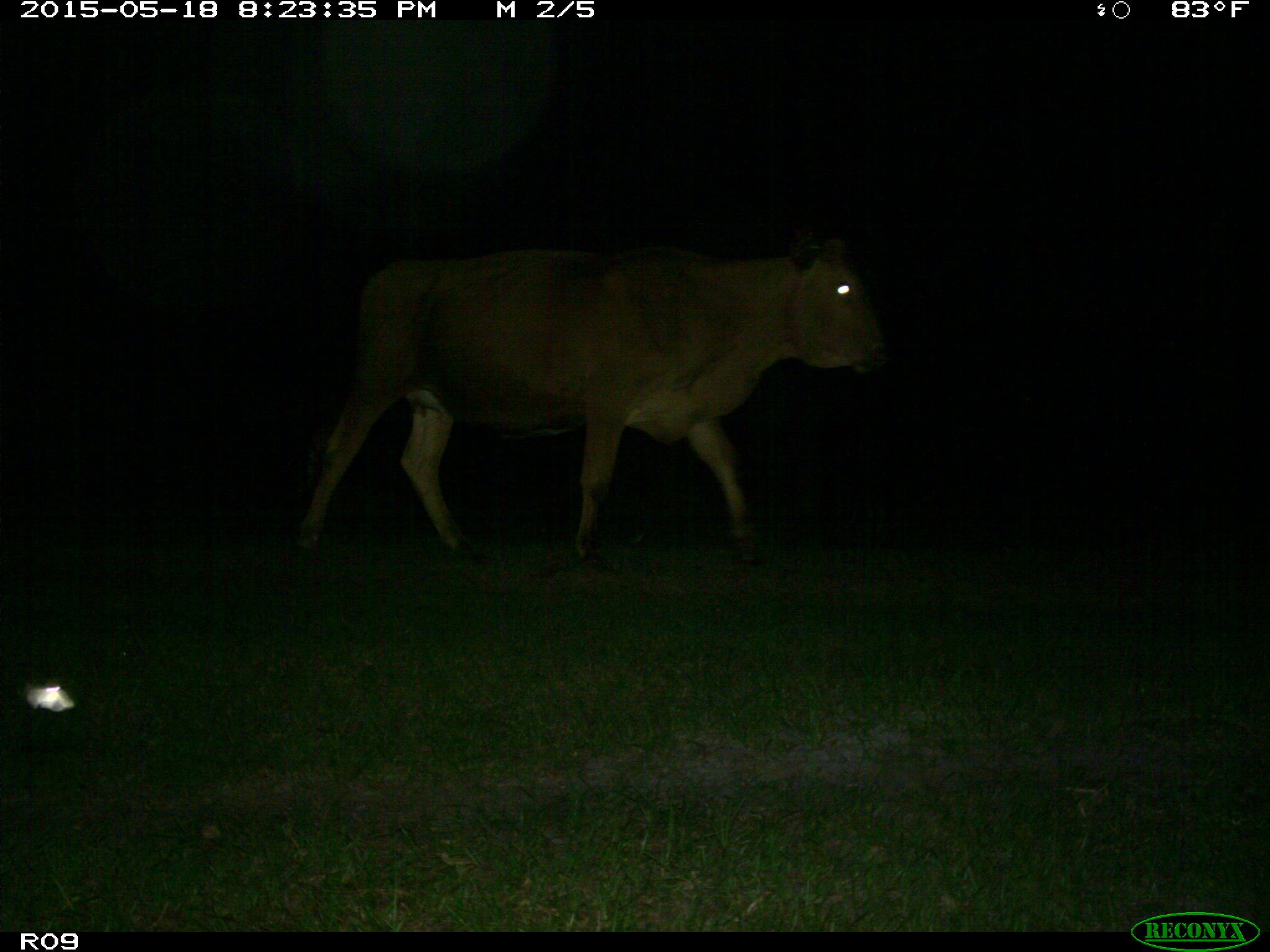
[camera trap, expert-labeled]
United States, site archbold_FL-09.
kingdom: Animalia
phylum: Chordata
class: Mammalia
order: Artiodactyla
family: Bovidae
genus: Bos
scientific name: Bos taurus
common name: domestic cow